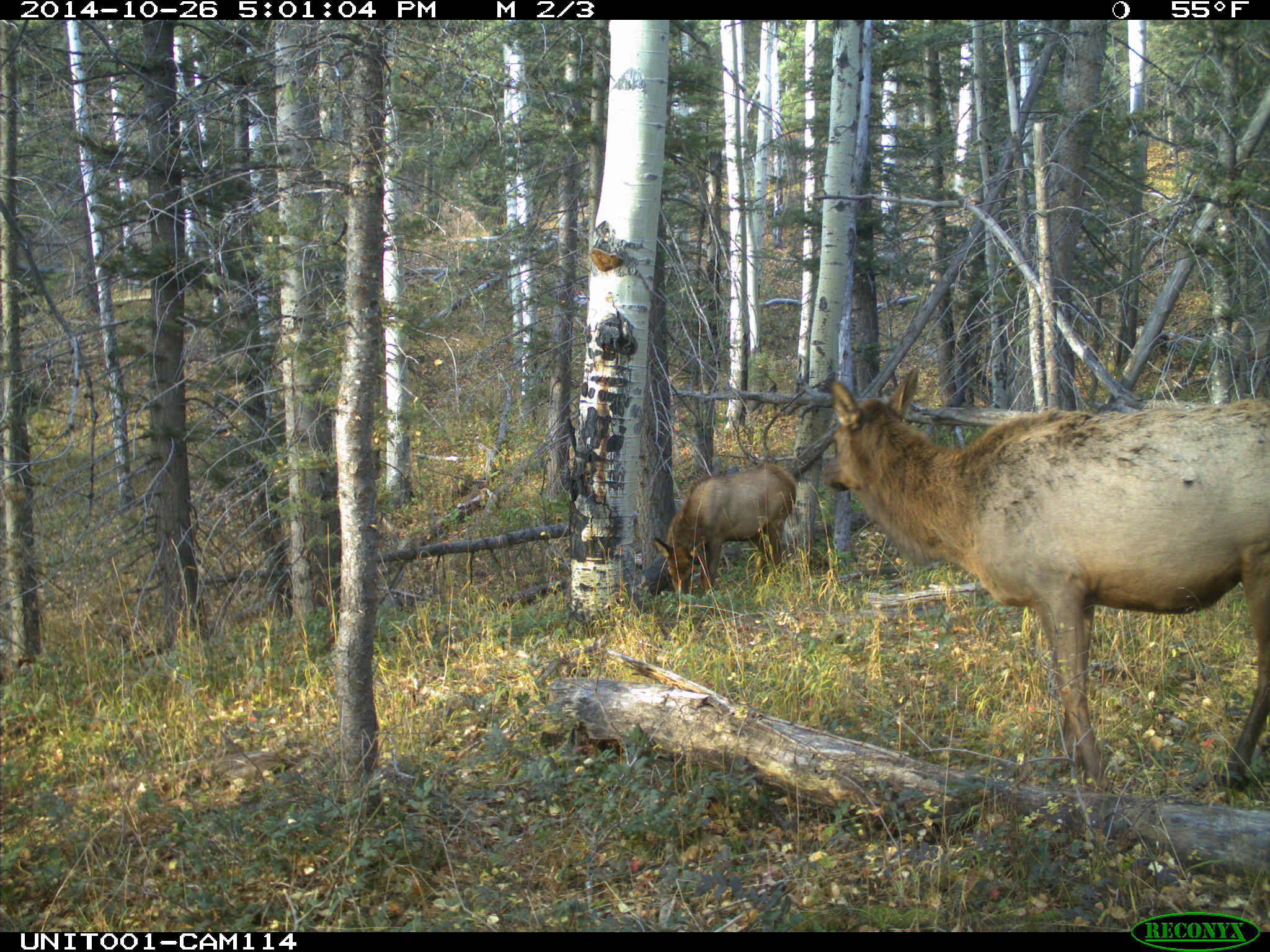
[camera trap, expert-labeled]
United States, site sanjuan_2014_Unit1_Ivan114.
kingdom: Animalia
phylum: Chordata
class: Mammalia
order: Artiodactyla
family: Cervidae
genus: Cervus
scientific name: Cervus elaphus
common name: red deer